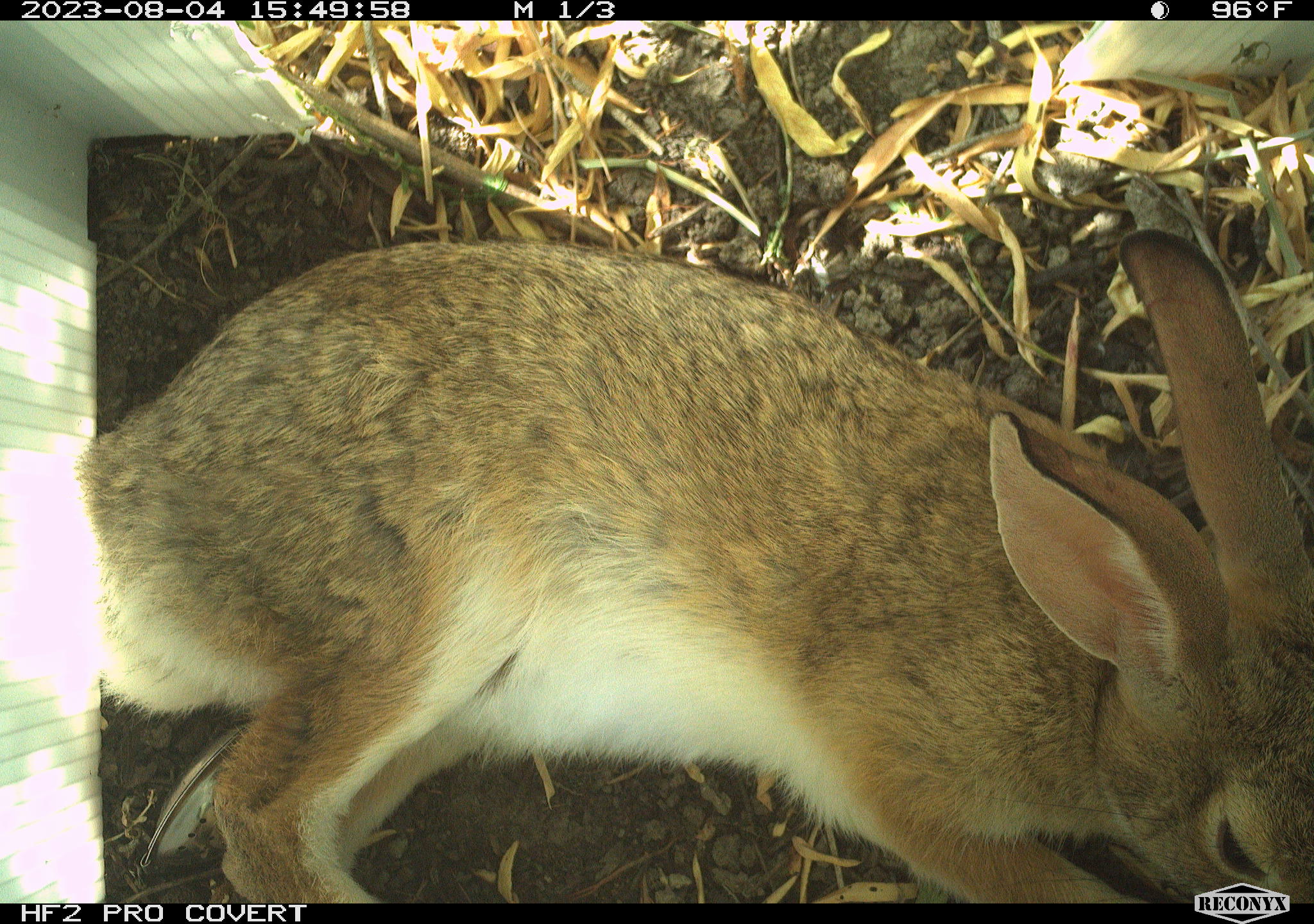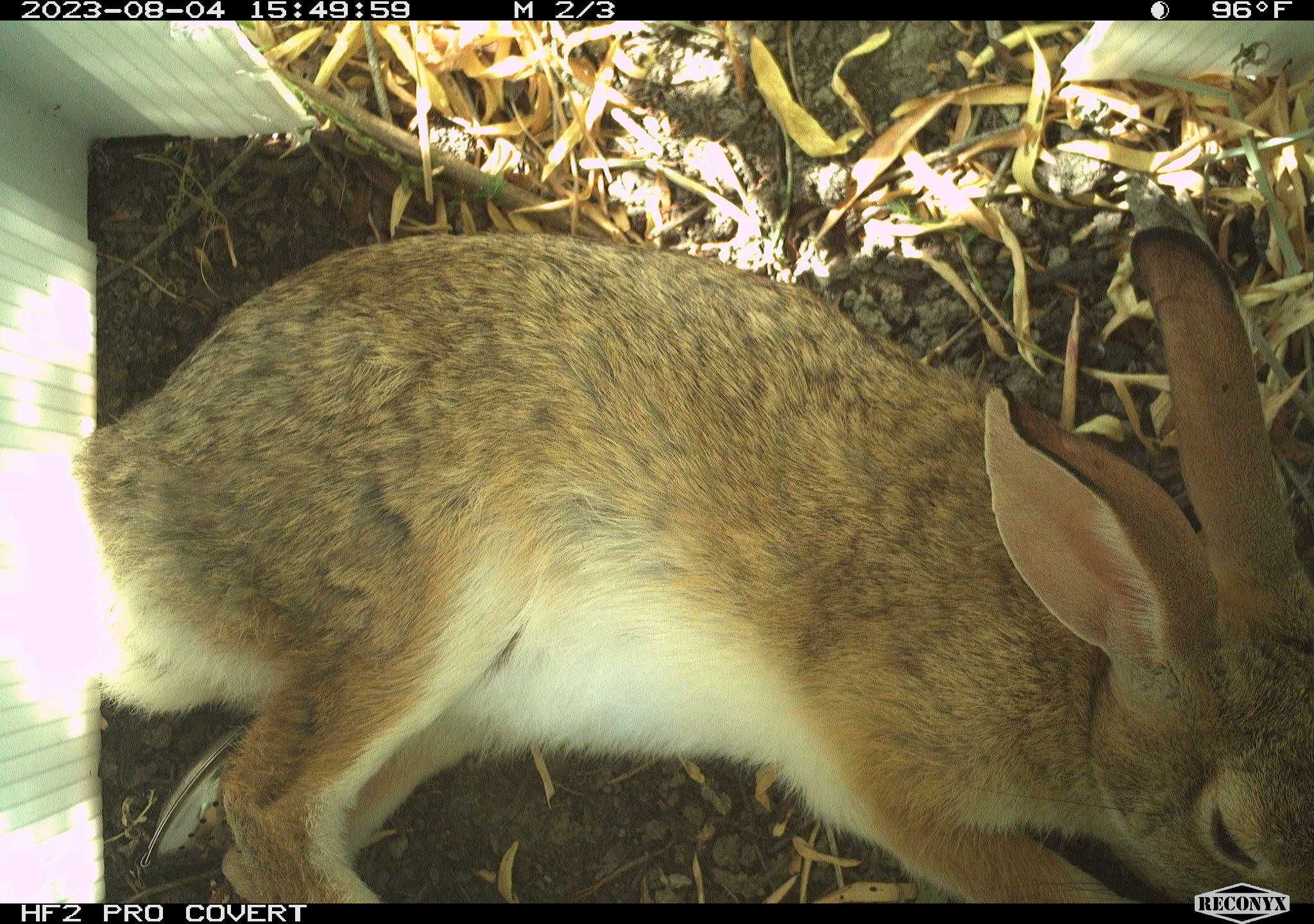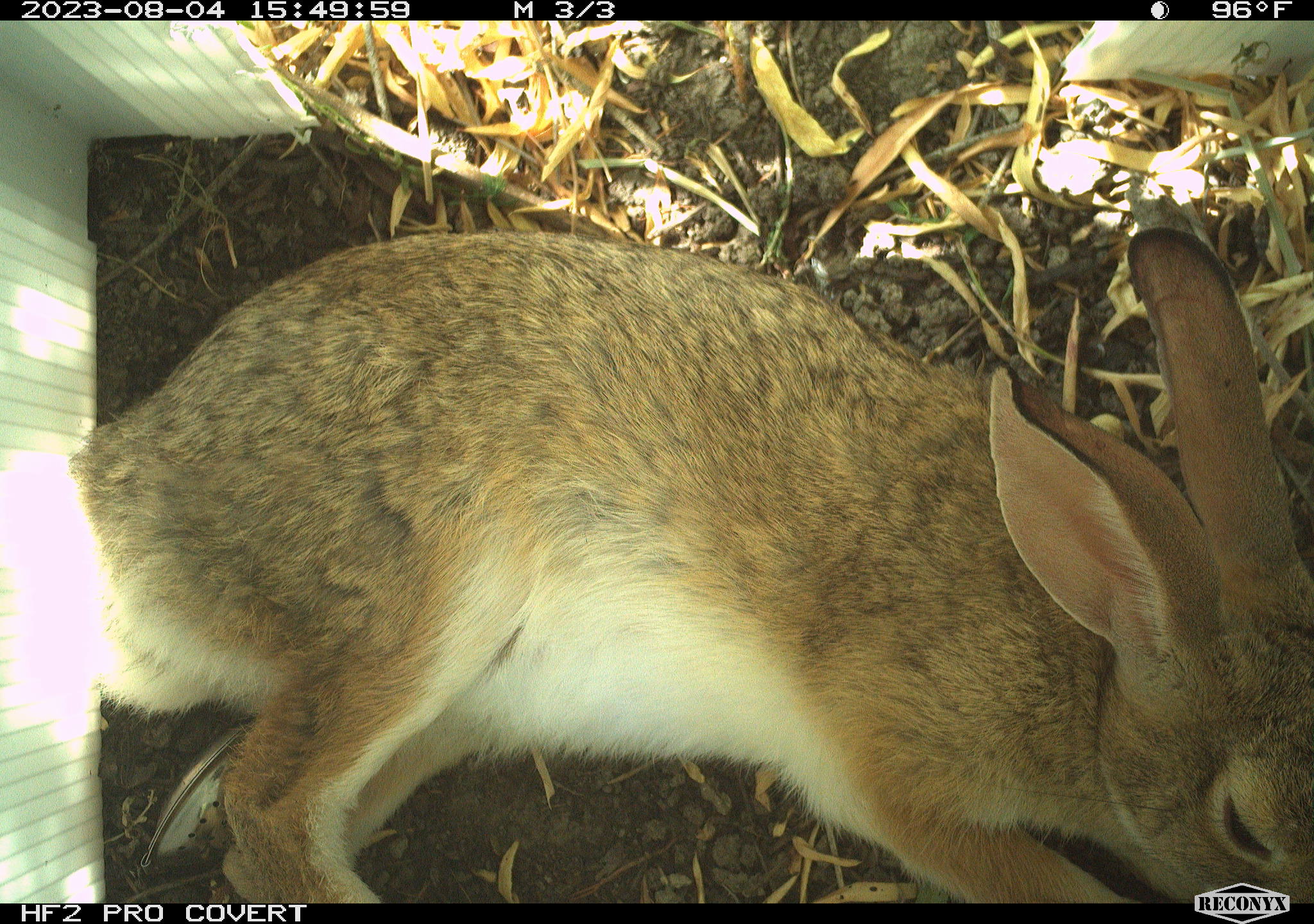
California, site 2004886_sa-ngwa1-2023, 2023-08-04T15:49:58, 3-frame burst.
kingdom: Animalia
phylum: Chordata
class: Mammalia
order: Lagomorpha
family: Leporidae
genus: Sylvilagus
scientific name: Sylvilagus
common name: cottontail rabbits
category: sylvilagus species